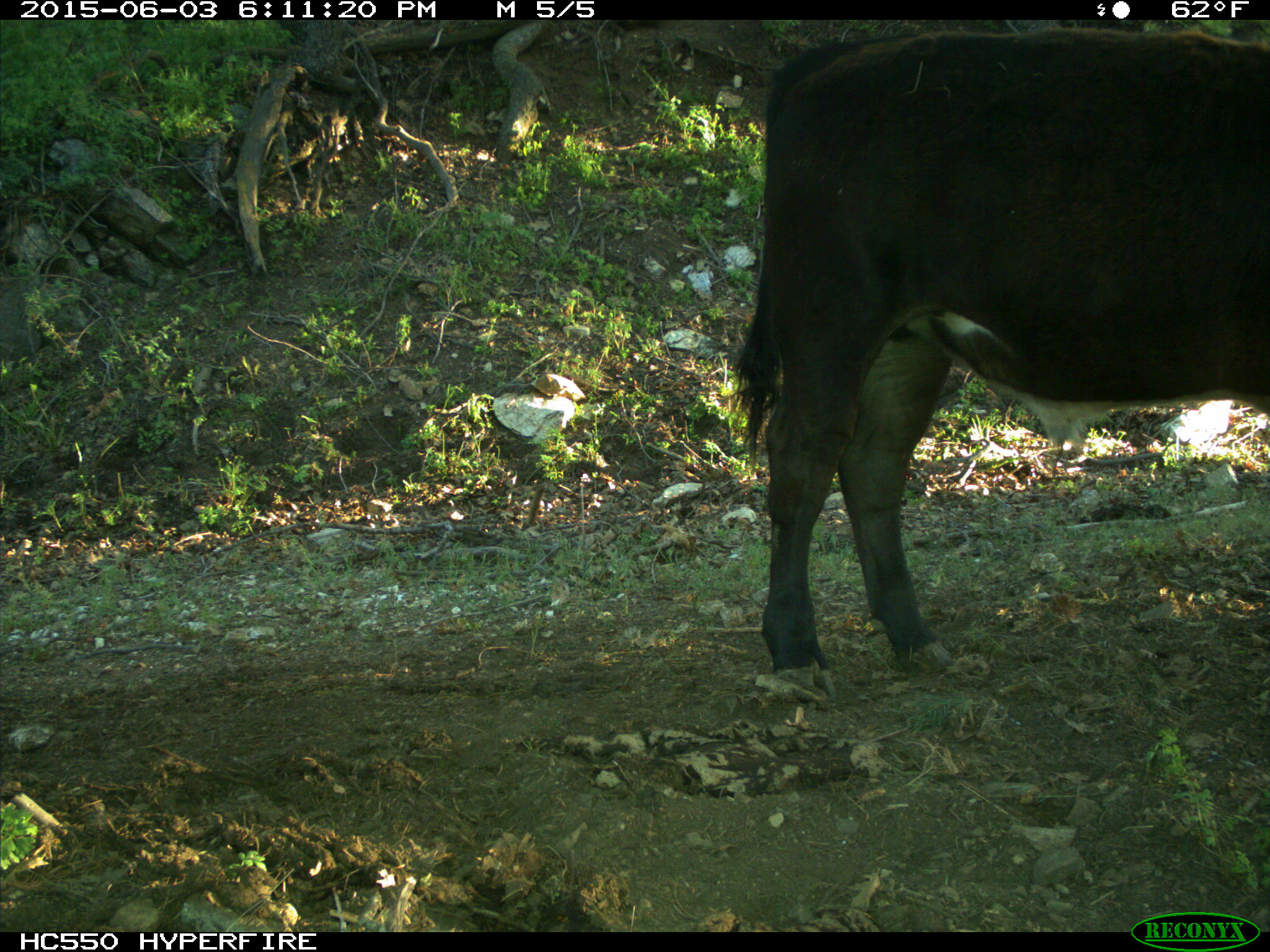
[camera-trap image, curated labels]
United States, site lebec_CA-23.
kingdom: Animalia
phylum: Chordata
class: Mammalia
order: Artiodactyla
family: Bovidae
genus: Bos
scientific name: Bos taurus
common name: domestic cow